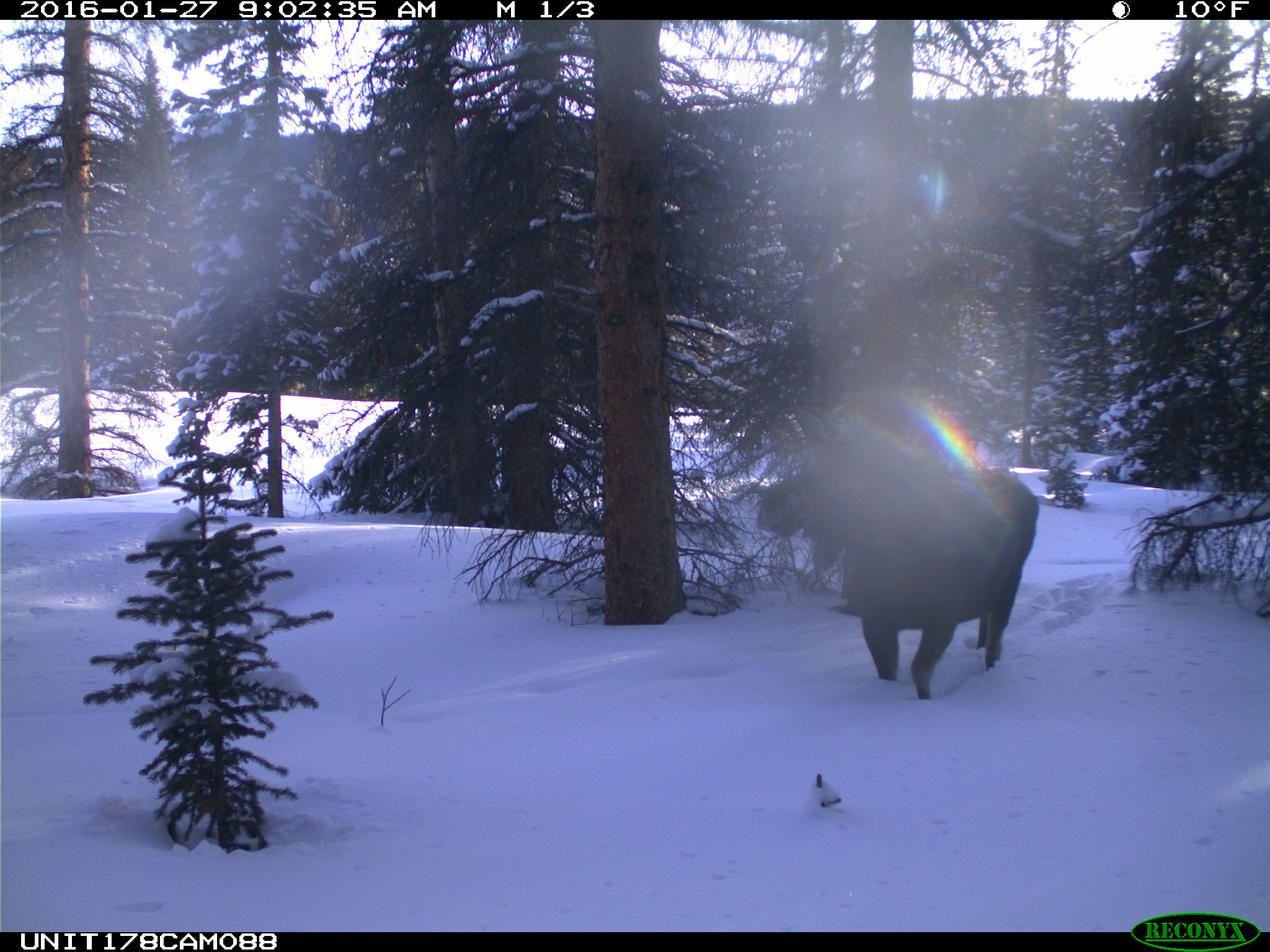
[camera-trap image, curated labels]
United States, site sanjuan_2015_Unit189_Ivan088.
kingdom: Animalia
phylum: Chordata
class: Mammalia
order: Artiodactyla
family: Cervidae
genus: Alces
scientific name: Alces alces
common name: moose